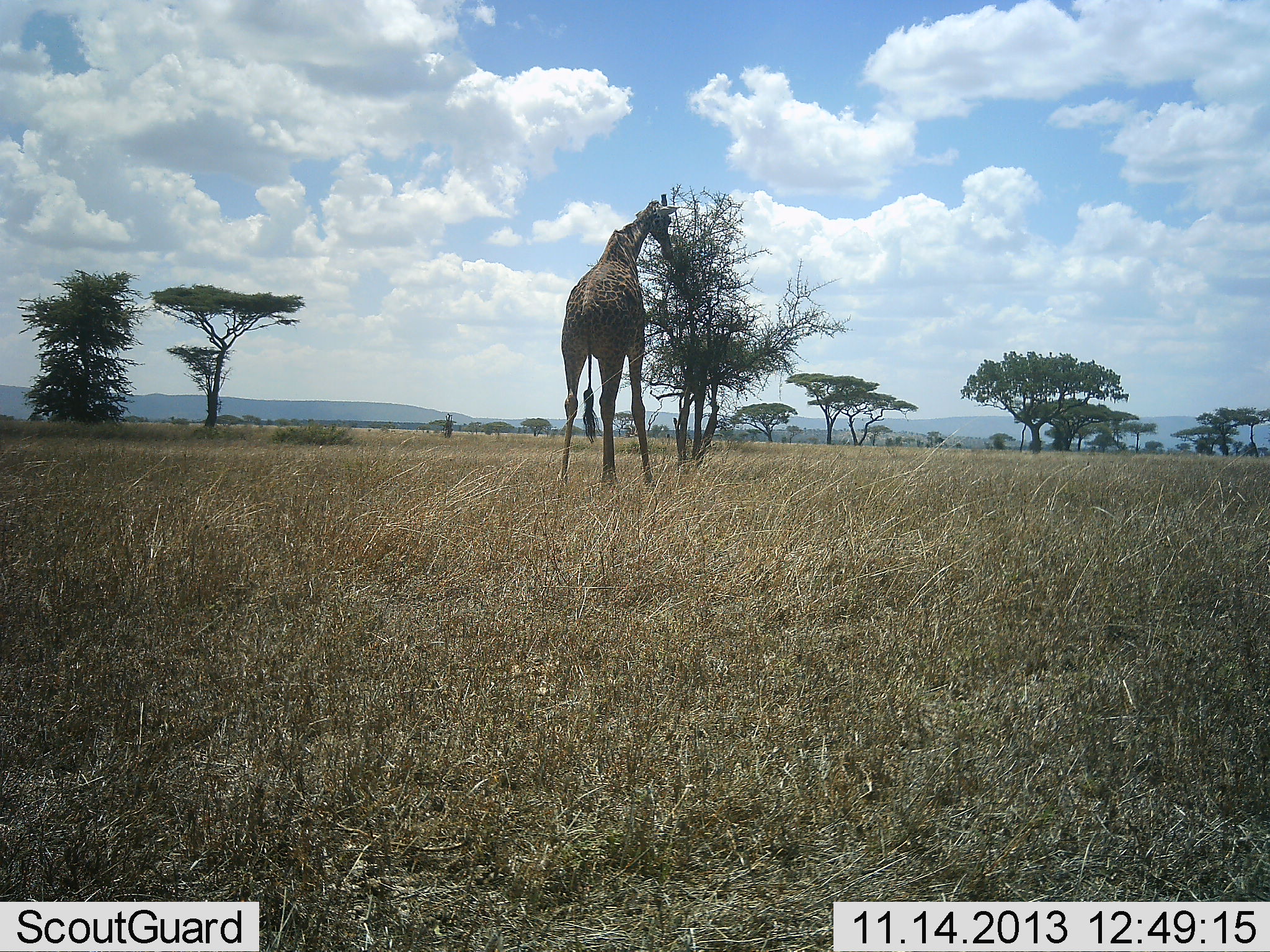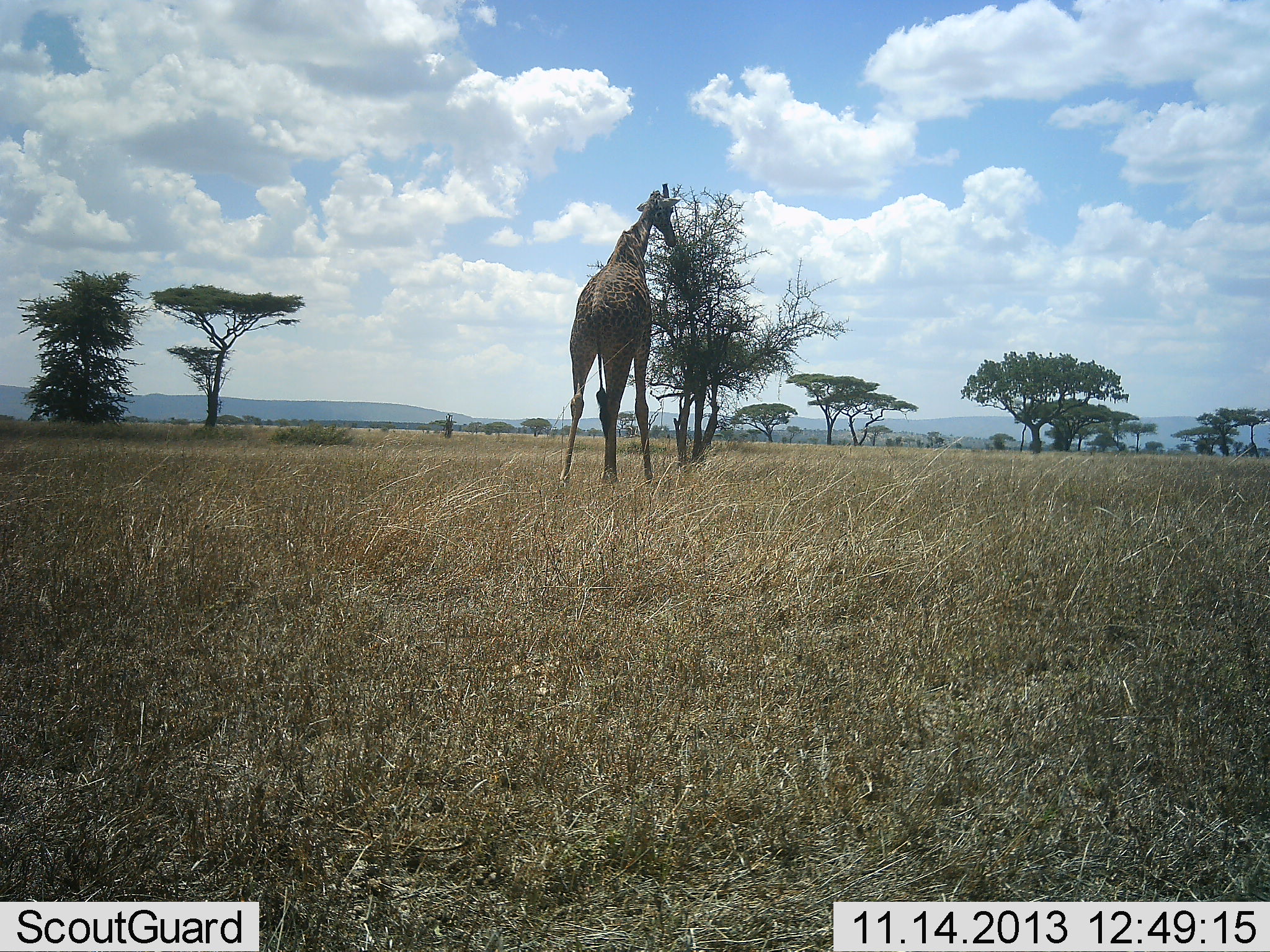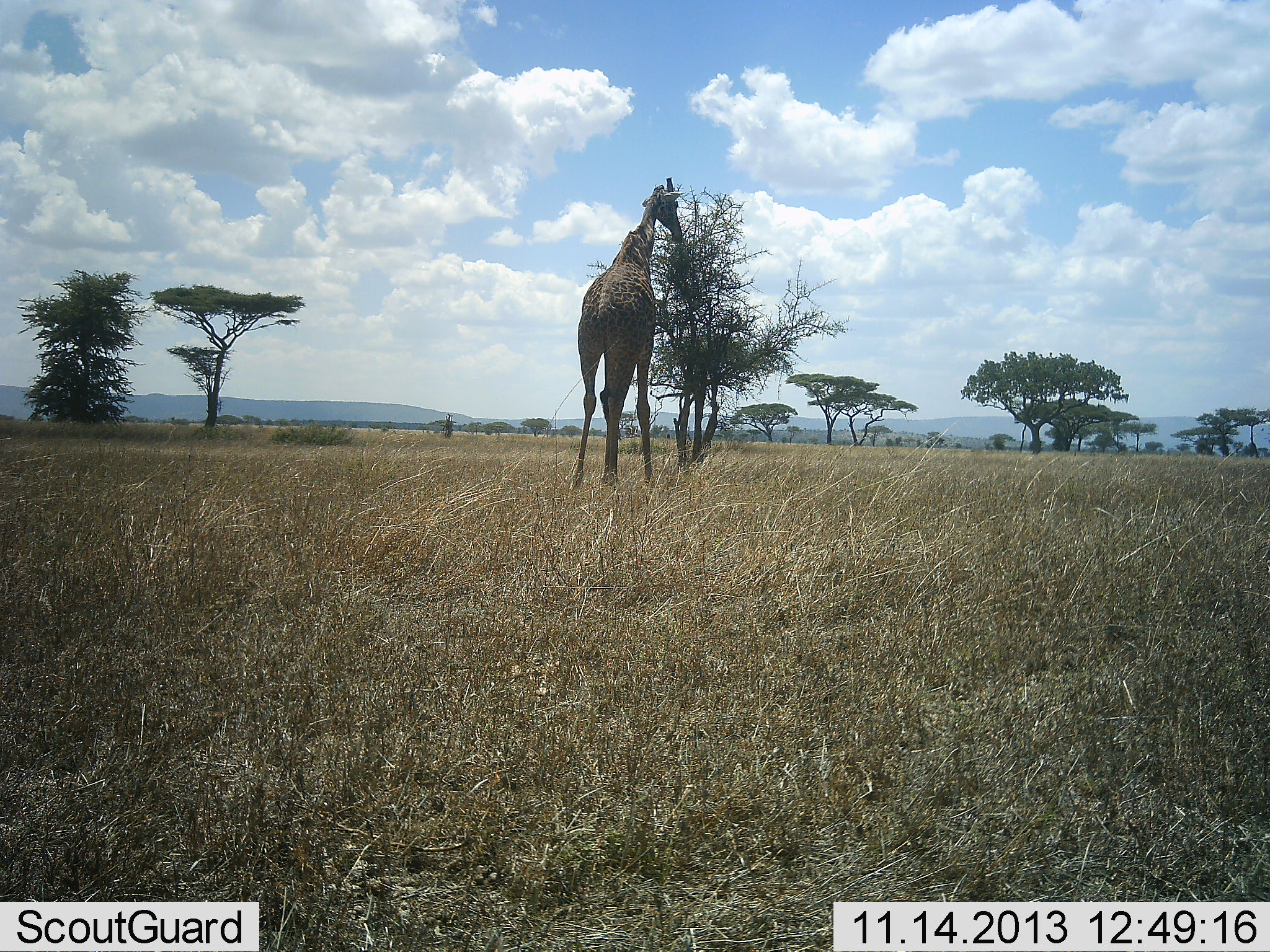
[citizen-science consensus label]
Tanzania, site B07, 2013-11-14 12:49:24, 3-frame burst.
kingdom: Animalia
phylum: Chordata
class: Mammalia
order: Artiodactyla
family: Giraffidae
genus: Giraffa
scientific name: Giraffa camelopardalis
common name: giraffe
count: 1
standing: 30%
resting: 0%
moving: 0%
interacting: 0%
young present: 0%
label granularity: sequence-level